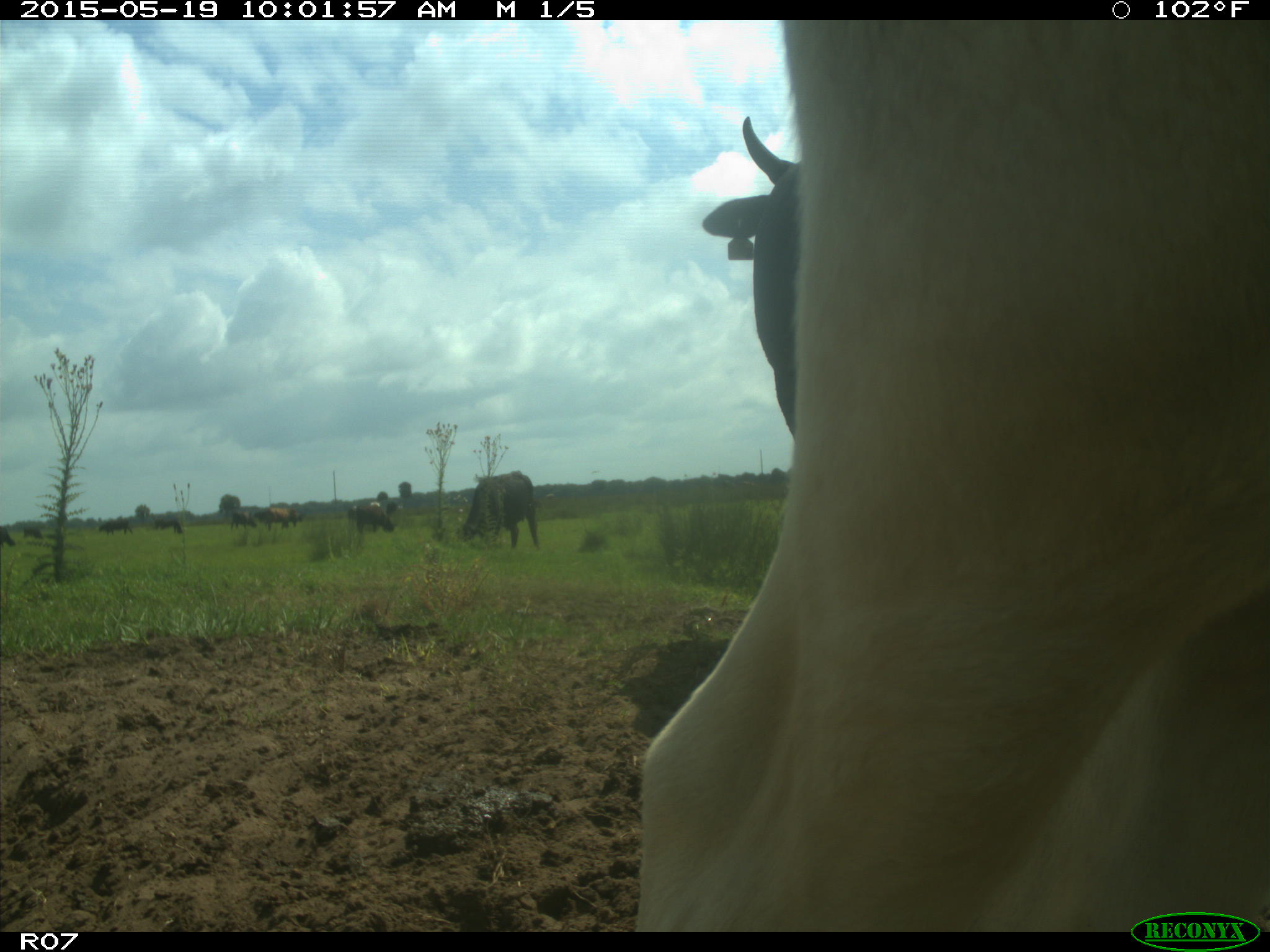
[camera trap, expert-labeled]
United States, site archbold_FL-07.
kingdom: Animalia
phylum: Chordata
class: Mammalia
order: Artiodactyla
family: Bovidae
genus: Bos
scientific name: Bos taurus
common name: domestic cow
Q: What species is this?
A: Bos taurus (domestic cow).